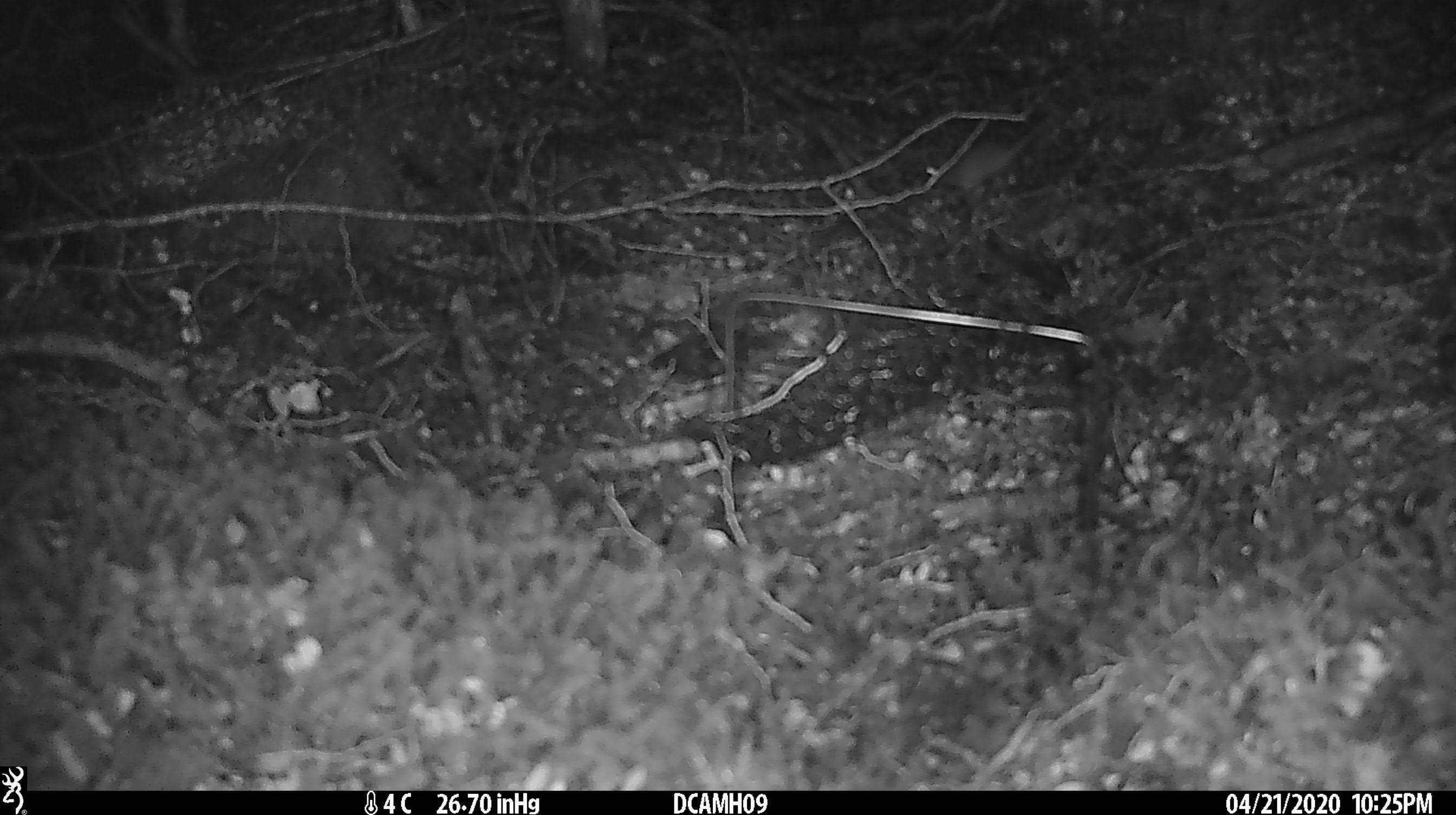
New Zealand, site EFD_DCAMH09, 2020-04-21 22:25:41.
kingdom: Animalia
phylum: Chordata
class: Mammalia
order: Rodentia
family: Muridae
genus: Mus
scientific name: Mus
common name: mouse